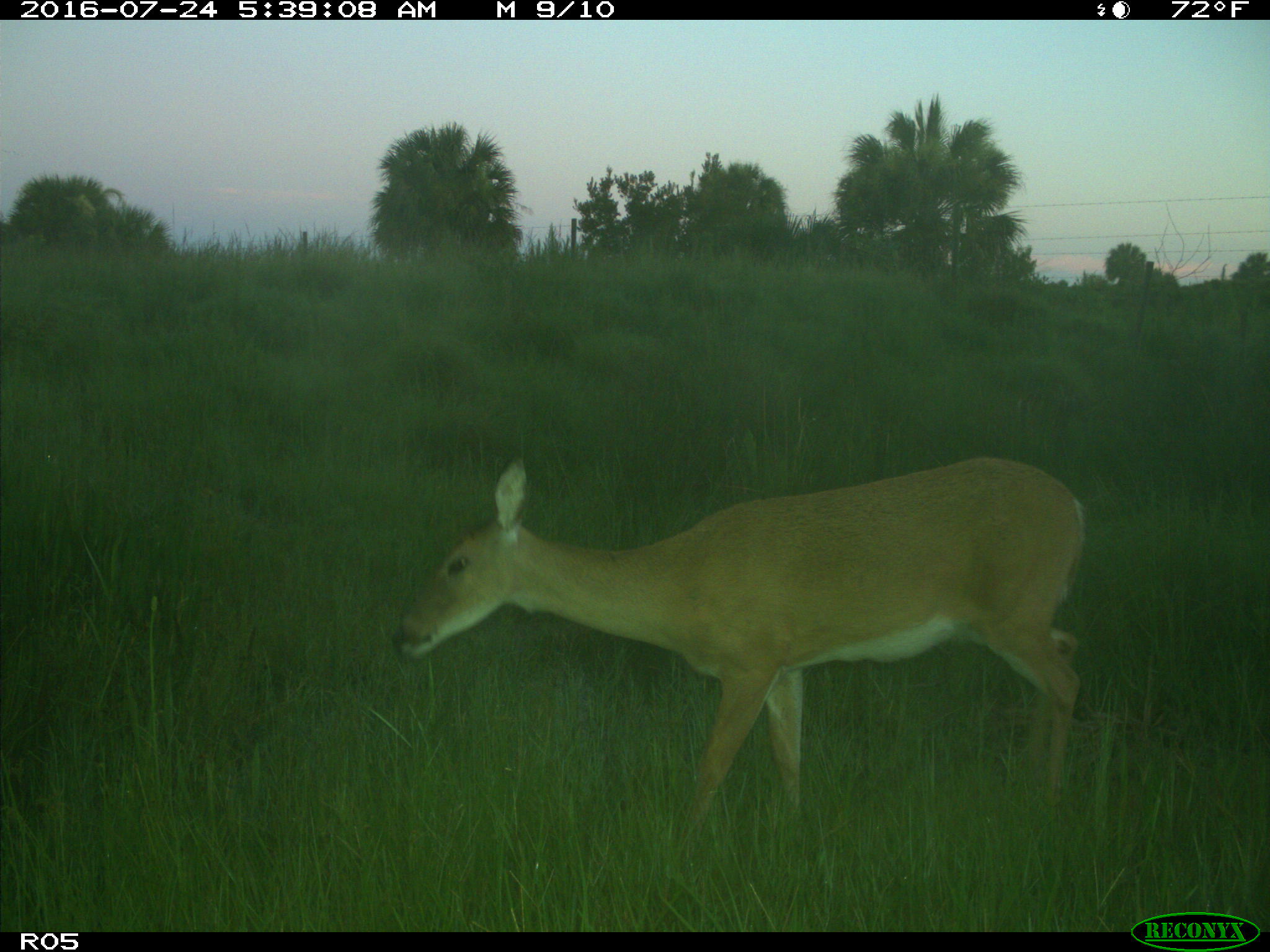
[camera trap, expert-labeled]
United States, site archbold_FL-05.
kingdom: Animalia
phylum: Chordata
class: Mammalia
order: Artiodactyla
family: Cervidae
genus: Odocoileus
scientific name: Odocoileus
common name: deer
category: unidentified deer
Unidentified deer (deer) (Odocoileus).